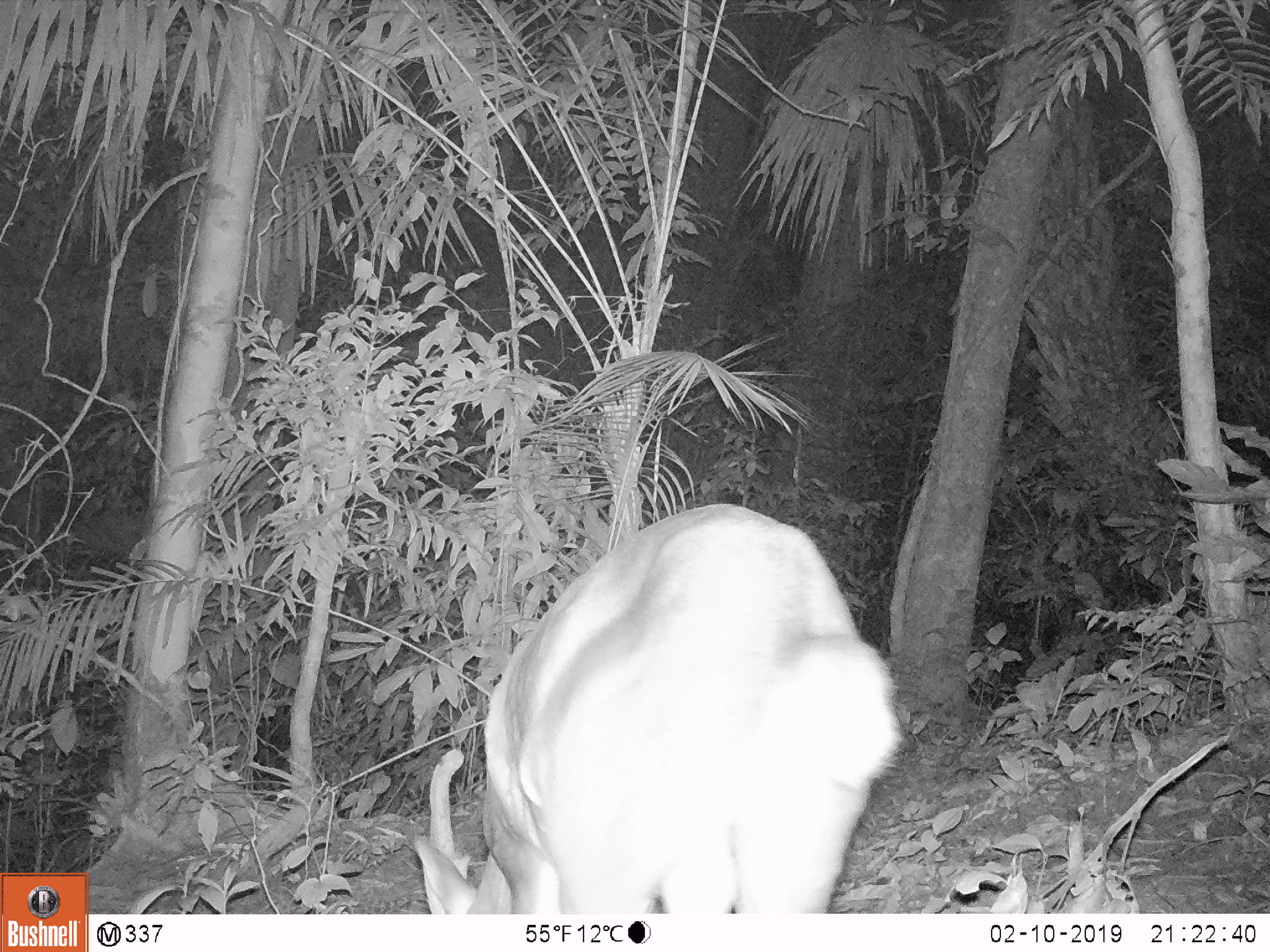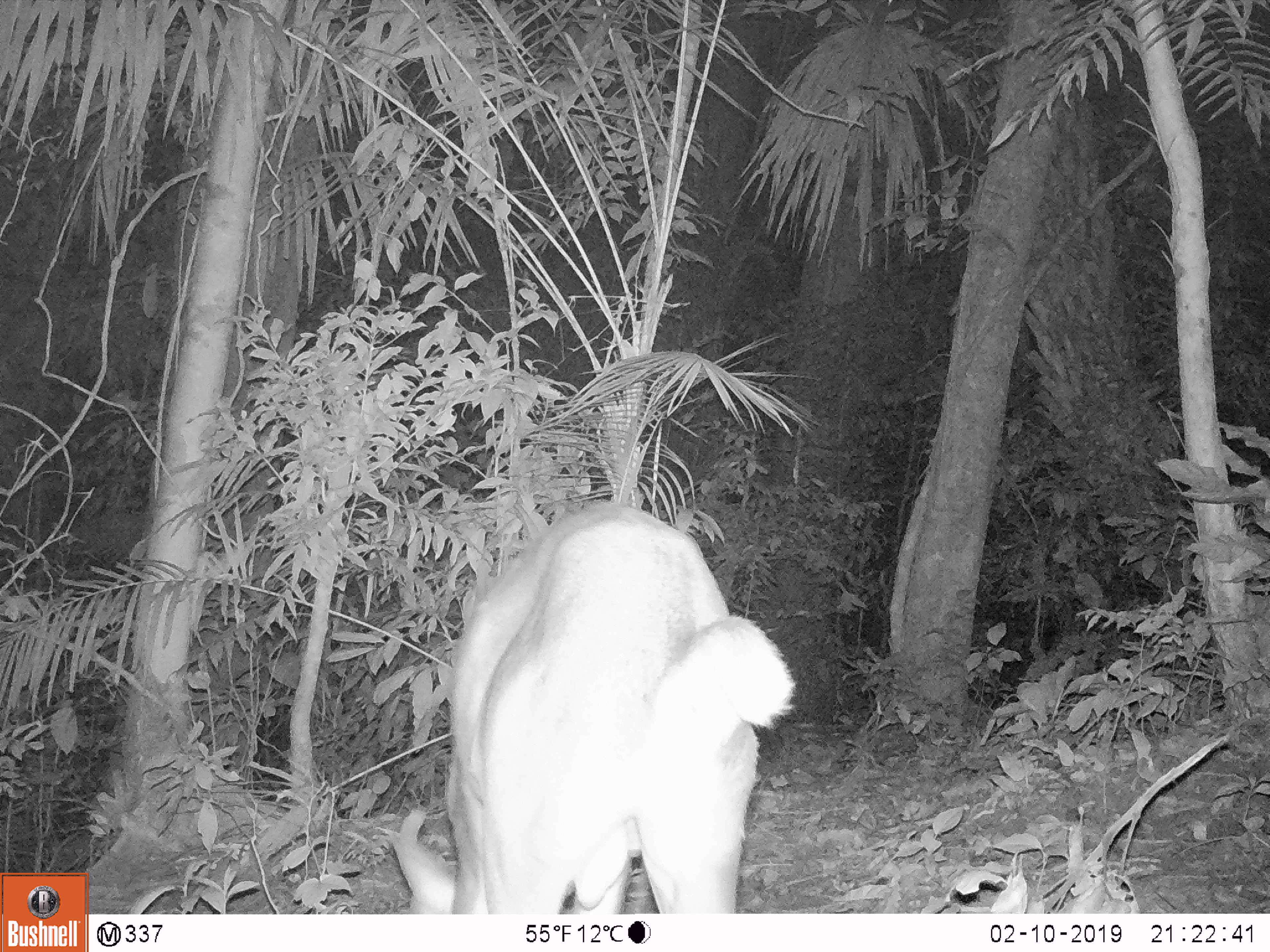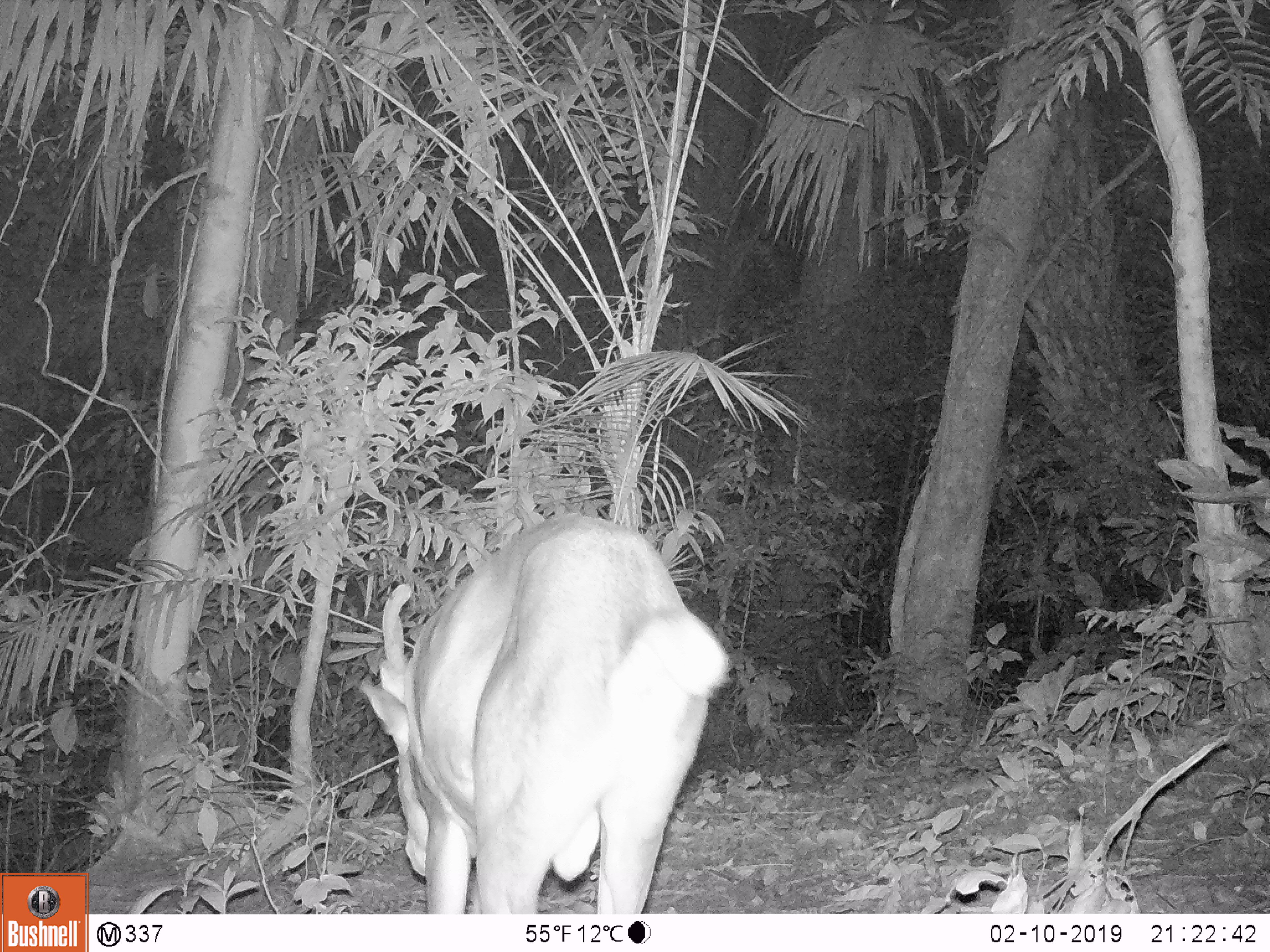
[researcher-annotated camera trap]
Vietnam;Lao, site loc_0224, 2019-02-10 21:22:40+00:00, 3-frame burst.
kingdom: Animalia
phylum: Chordata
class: Mammalia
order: Artiodactyla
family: Cervidae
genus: Muntiacus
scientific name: Muntiacus vuquangensis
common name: large-antlered muntjac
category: large antlered muntjac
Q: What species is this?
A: Large antlered muntjac (large-antlered muntjac) (Muntiacus vuquangensis).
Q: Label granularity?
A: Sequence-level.